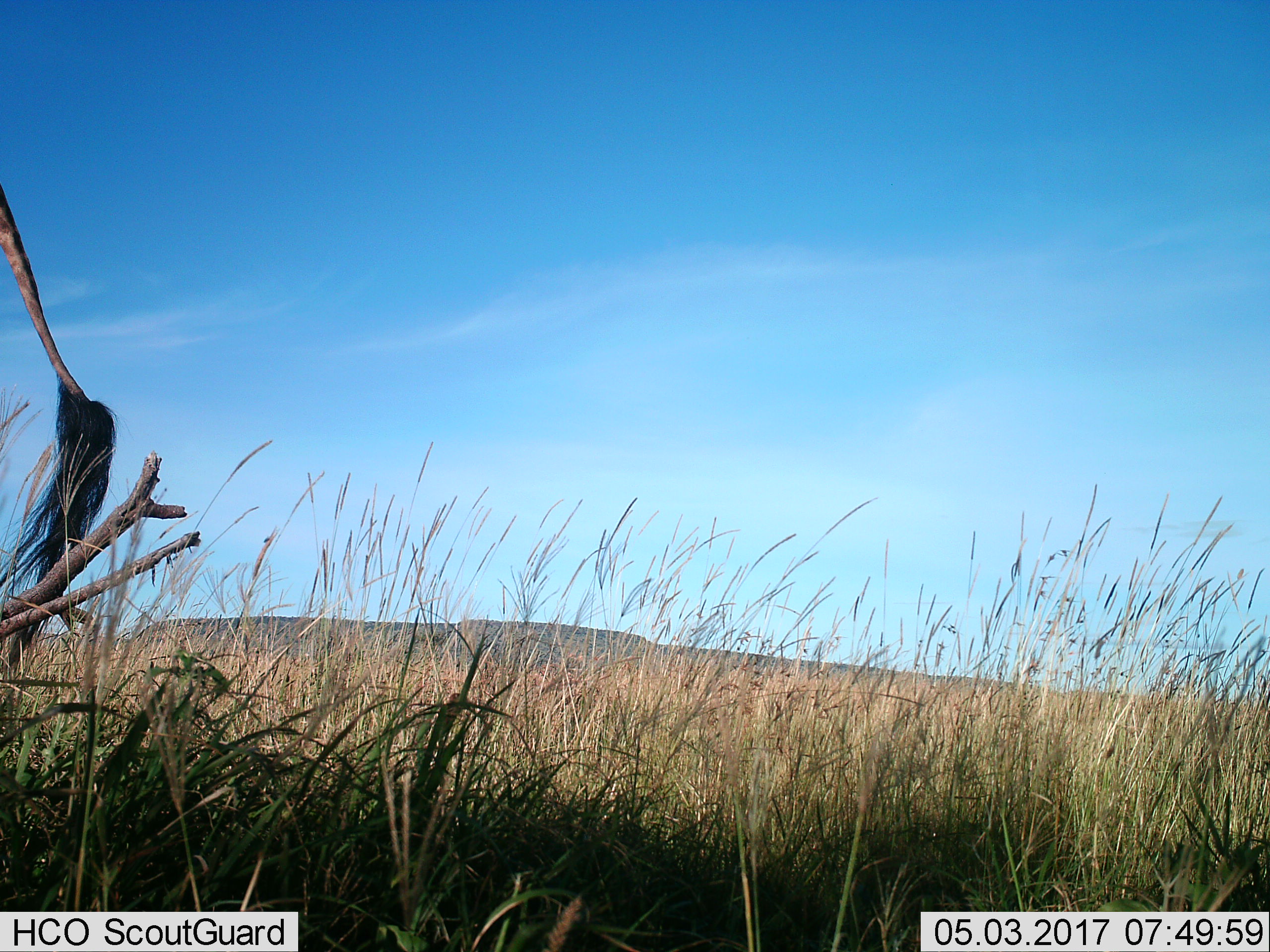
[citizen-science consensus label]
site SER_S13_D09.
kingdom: Animalia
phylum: Chordata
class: Mammalia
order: Artiodactyla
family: Giraffidae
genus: Giraffa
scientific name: Giraffa camelopardalis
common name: giraffe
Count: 1.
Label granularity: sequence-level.